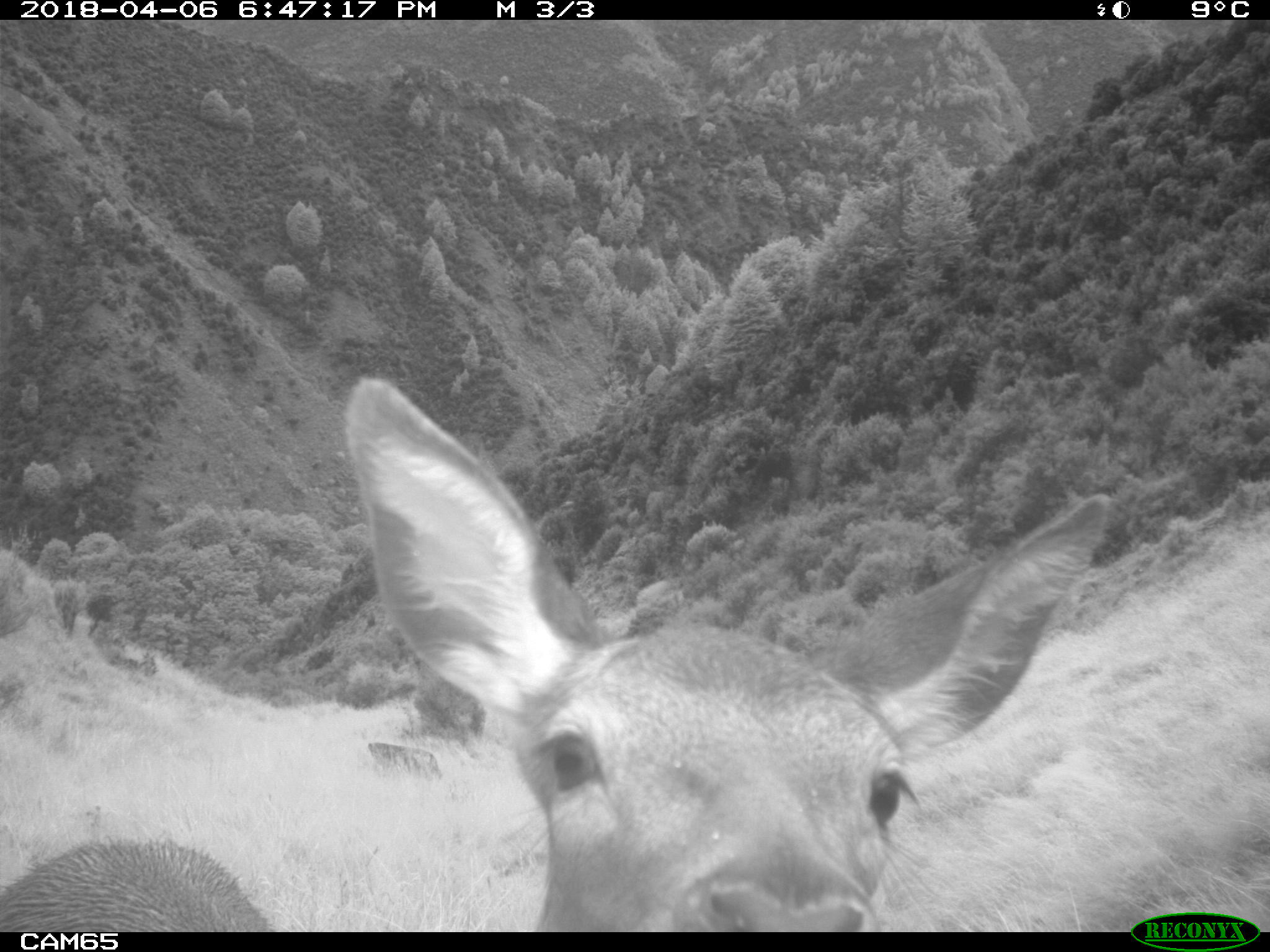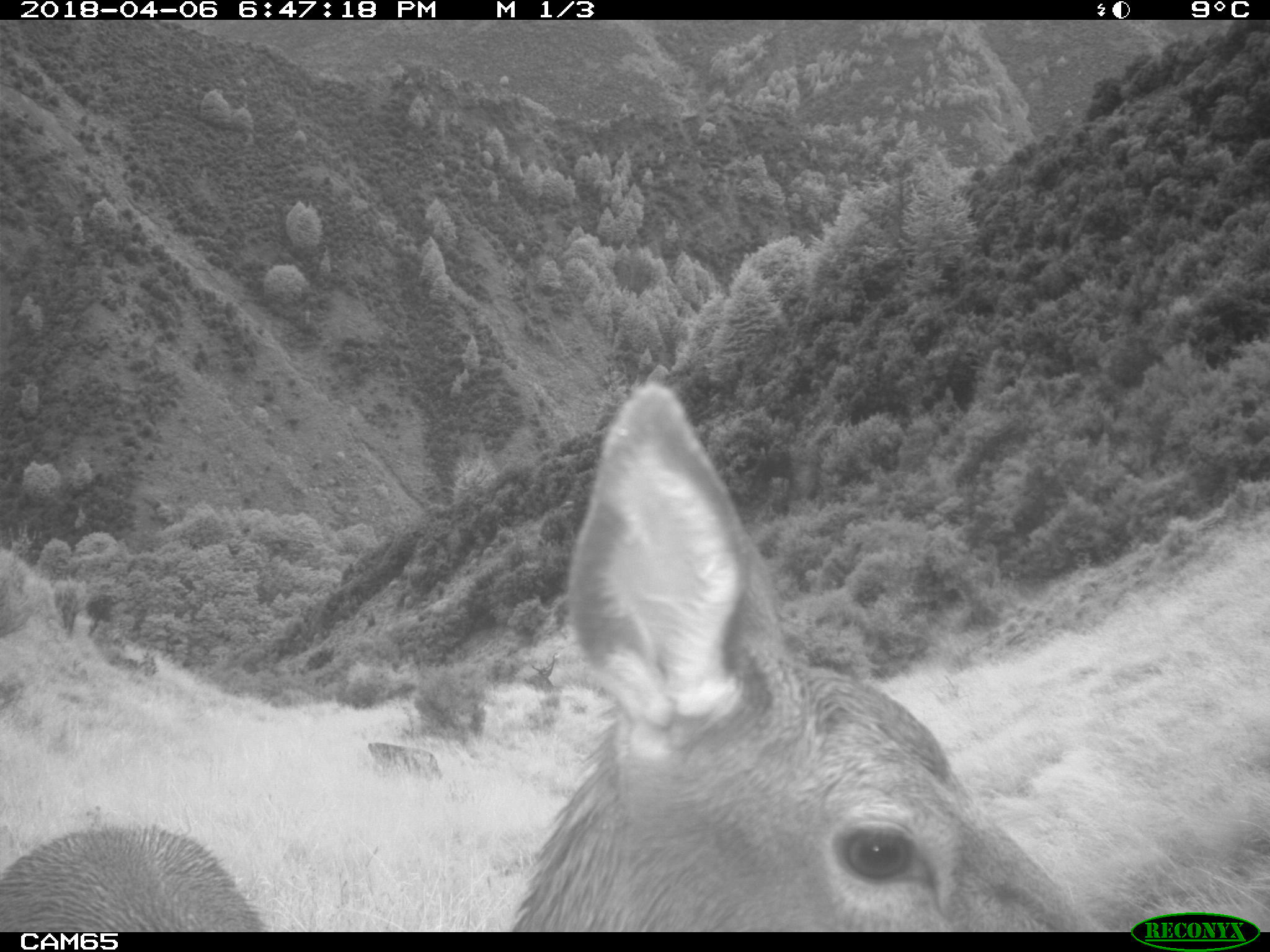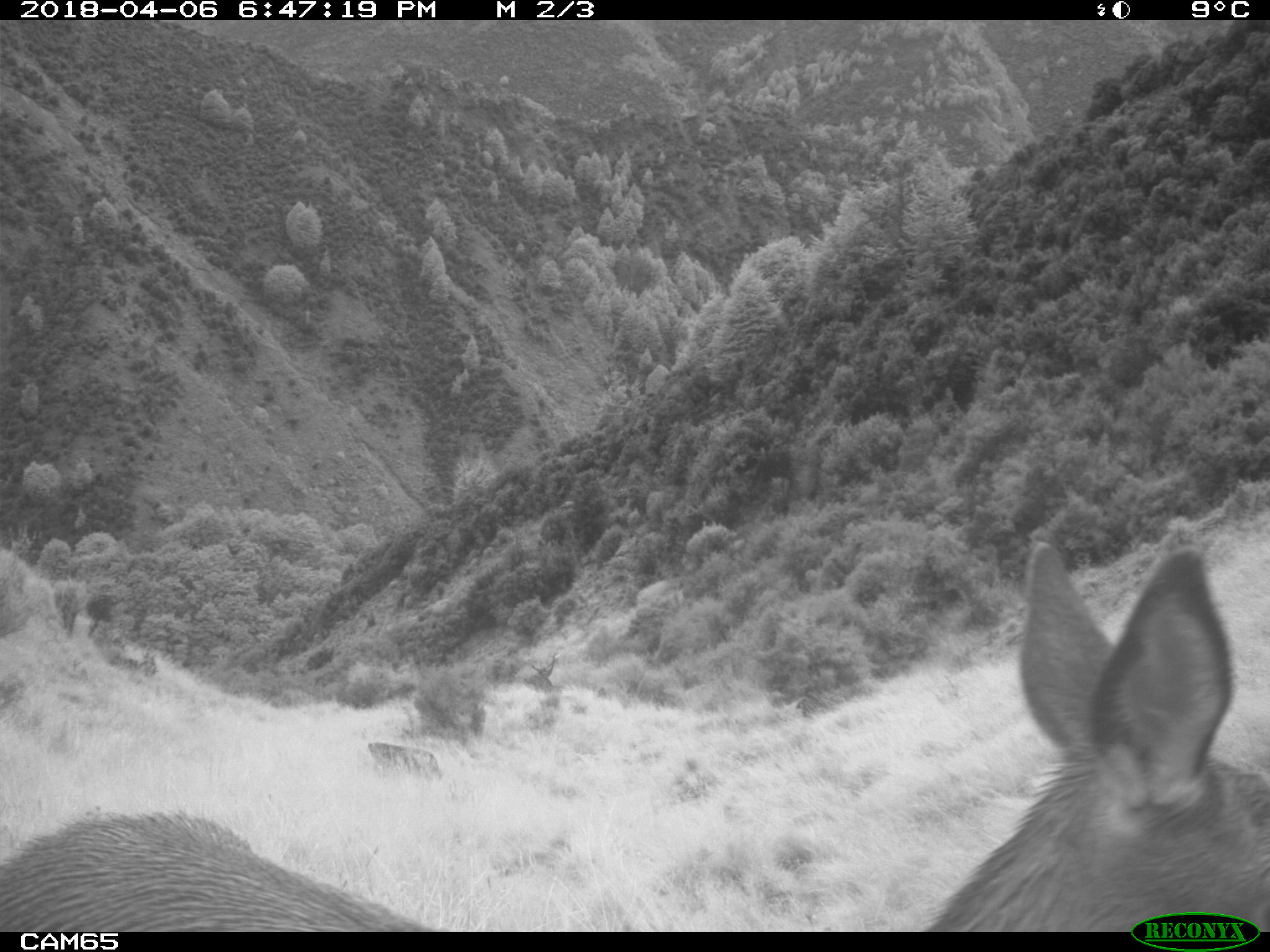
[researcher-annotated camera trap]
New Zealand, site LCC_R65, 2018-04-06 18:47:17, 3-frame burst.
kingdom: Animalia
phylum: Chordata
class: Mammalia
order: Artiodactyla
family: Cervidae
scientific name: Cervidae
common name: deer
Deer (Cervidae).